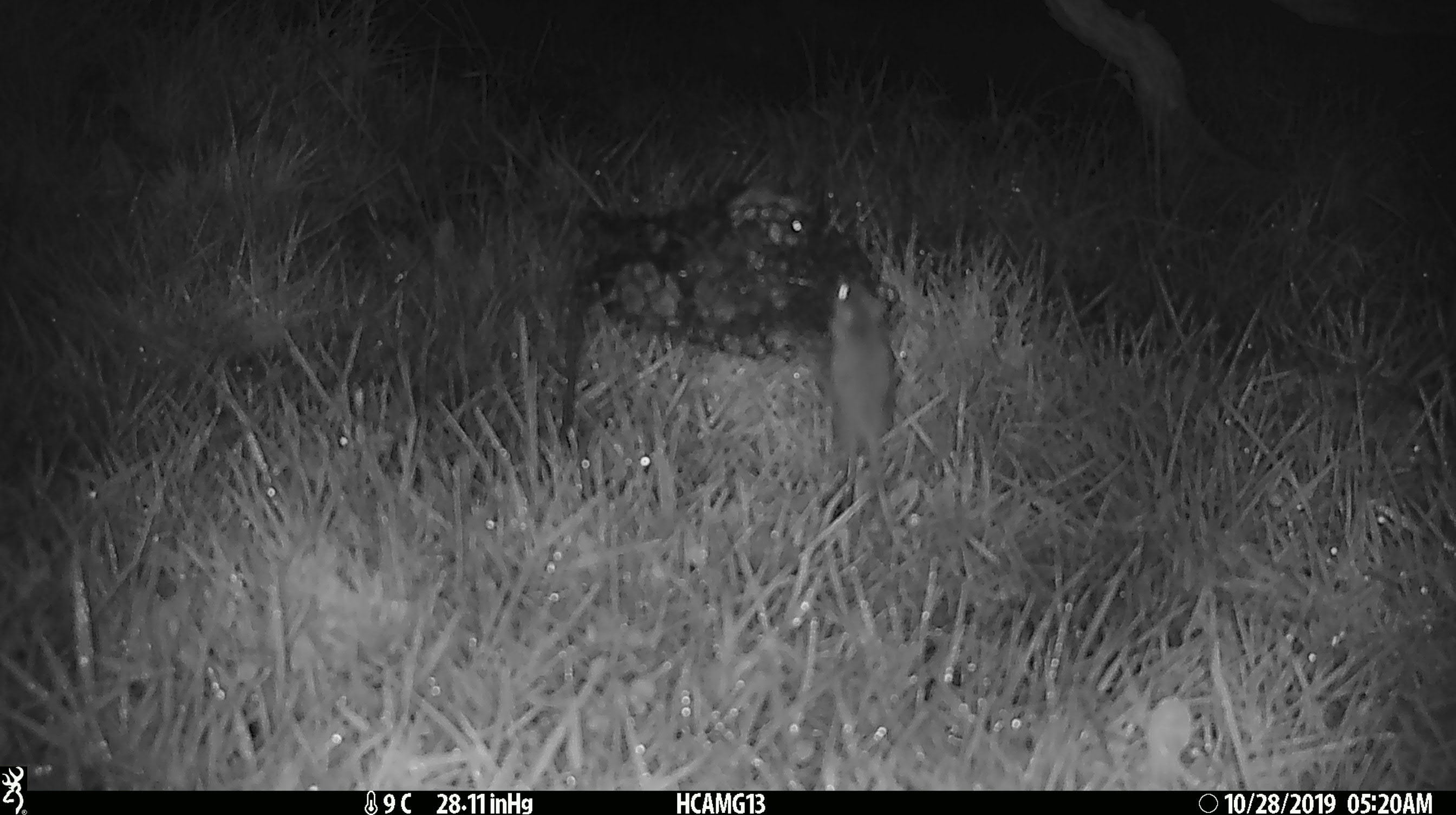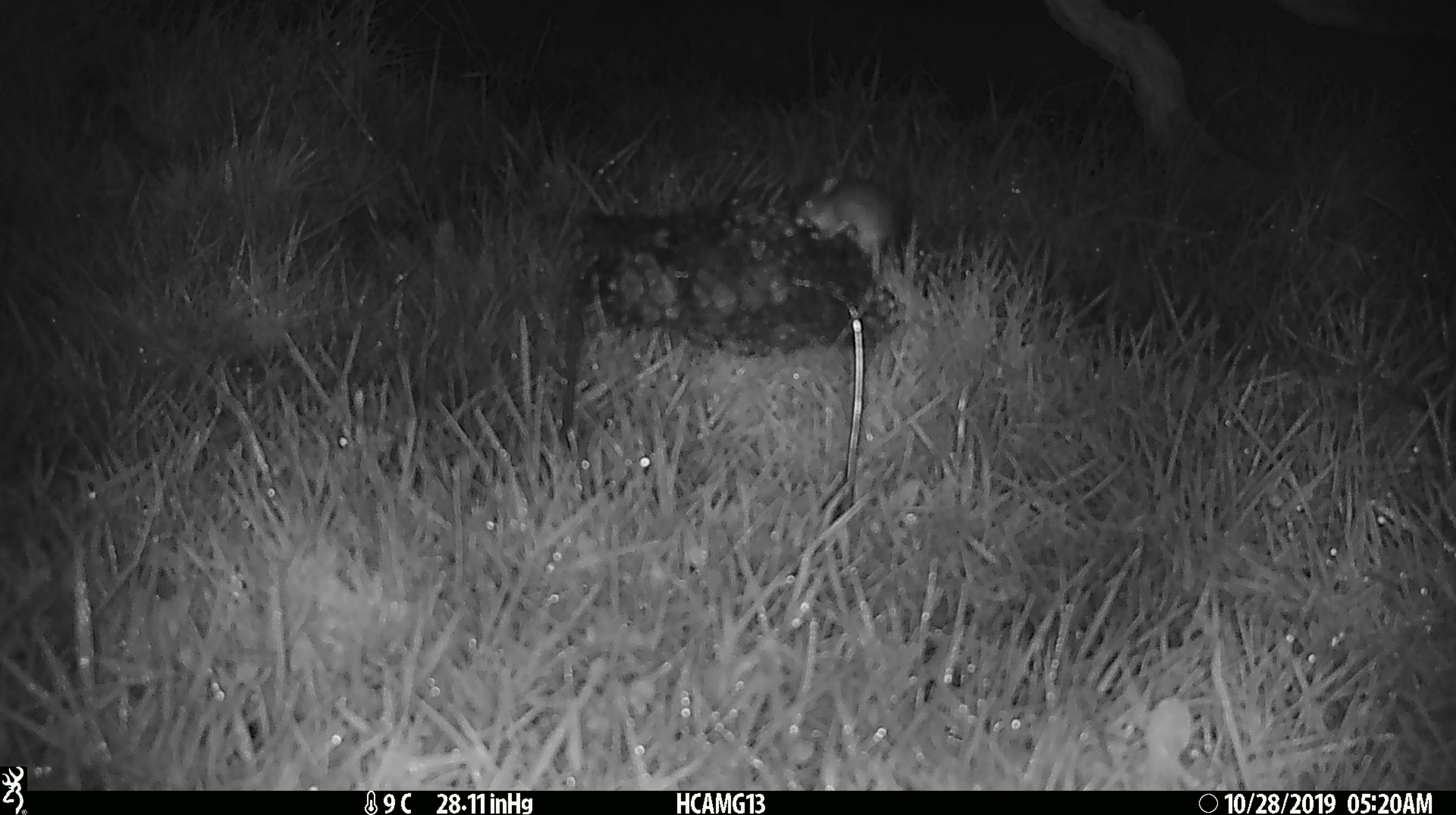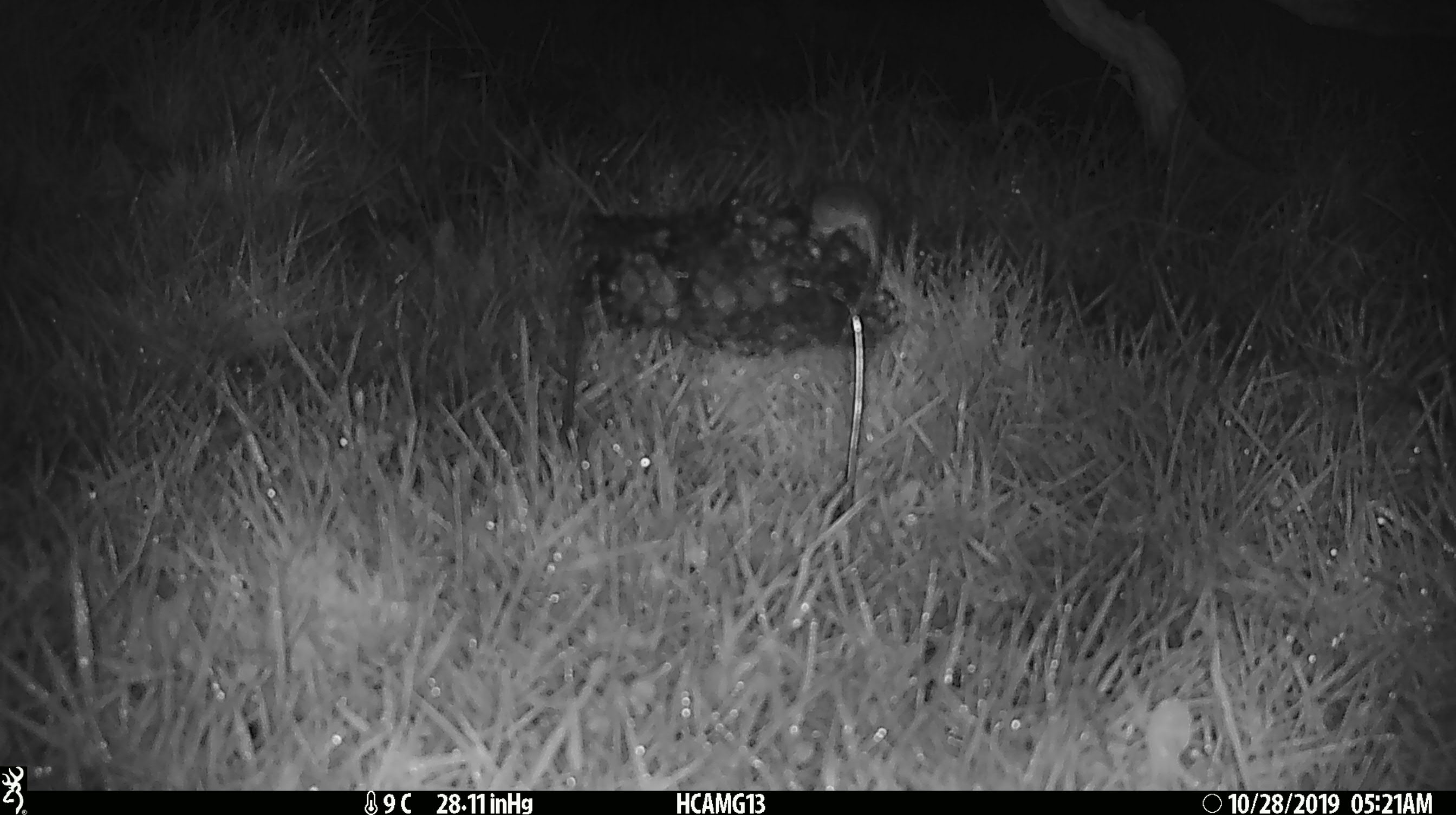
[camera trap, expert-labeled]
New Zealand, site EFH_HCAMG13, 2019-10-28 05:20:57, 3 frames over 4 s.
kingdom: Animalia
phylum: Chordata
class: Mammalia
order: Rodentia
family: Muridae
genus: Mus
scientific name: Mus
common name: mouse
Mouse (Mus).